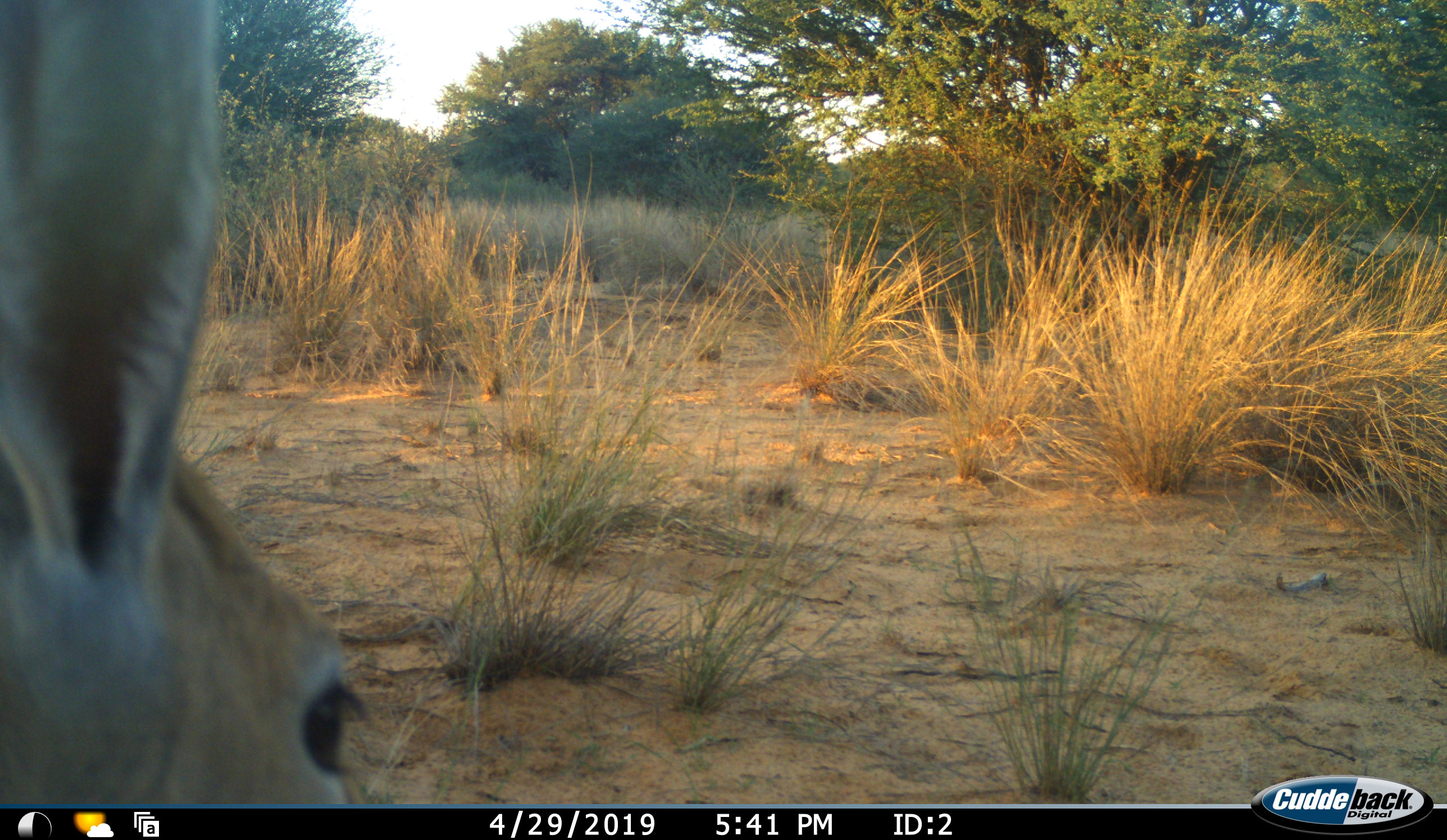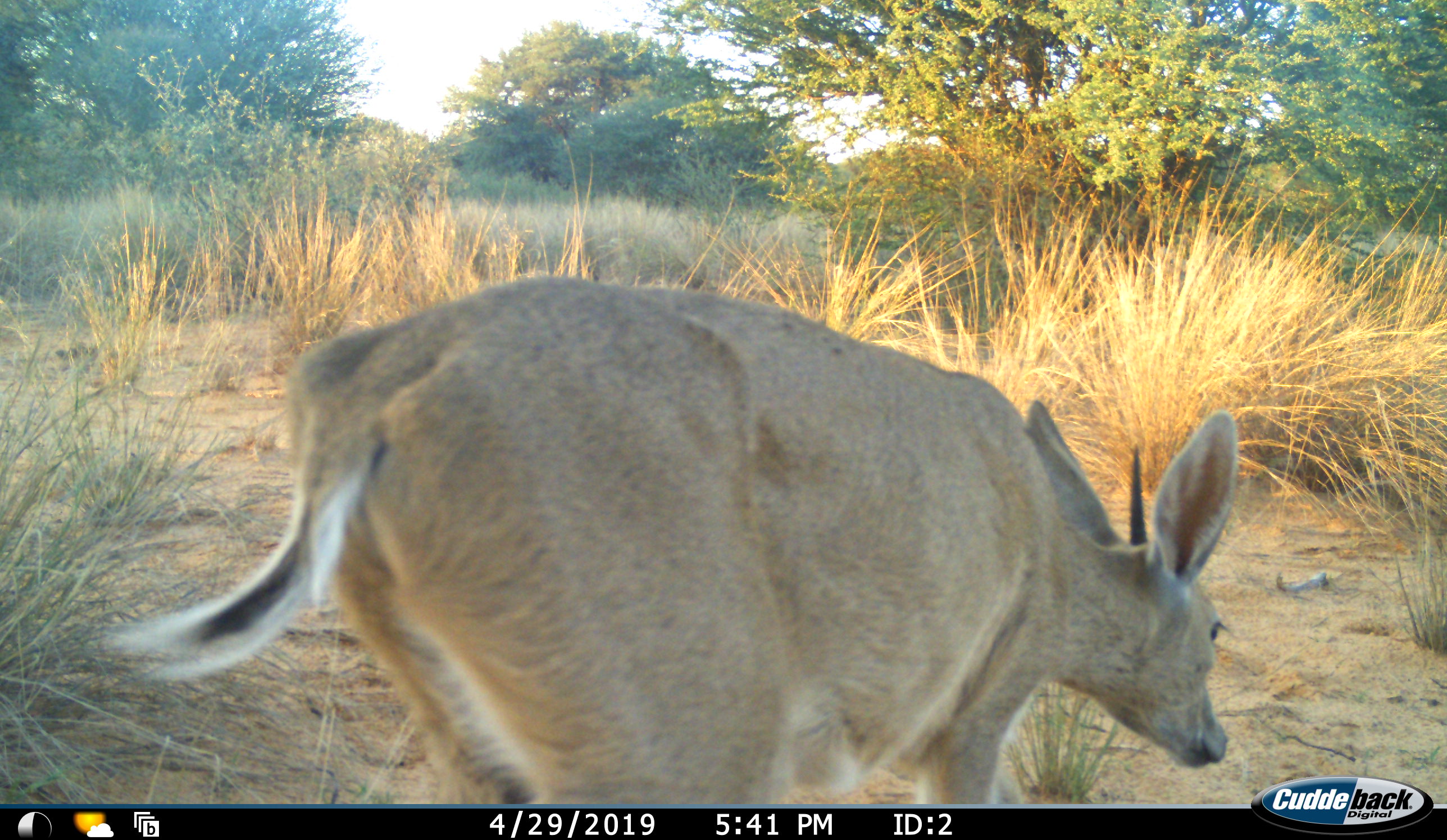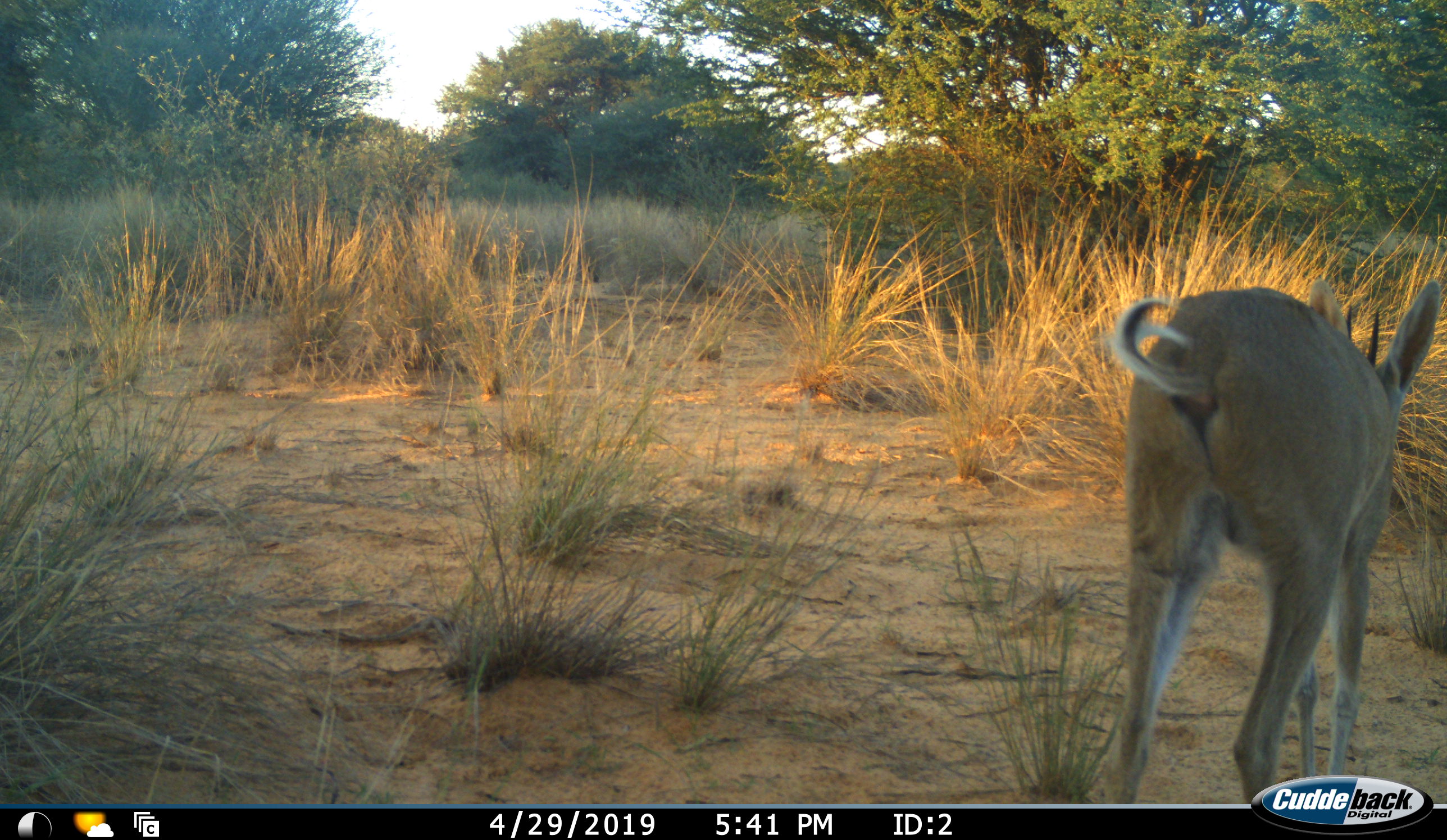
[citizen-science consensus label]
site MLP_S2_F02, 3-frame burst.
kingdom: Animalia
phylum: Chordata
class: Mammalia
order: Artiodactyla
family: Bovidae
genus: Sylvicapra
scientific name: Sylvicapra grimmia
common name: common duiker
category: duikercommongrey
Duikercommongrey (common duiker) (Sylvicapra grimmia), count 1. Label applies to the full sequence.